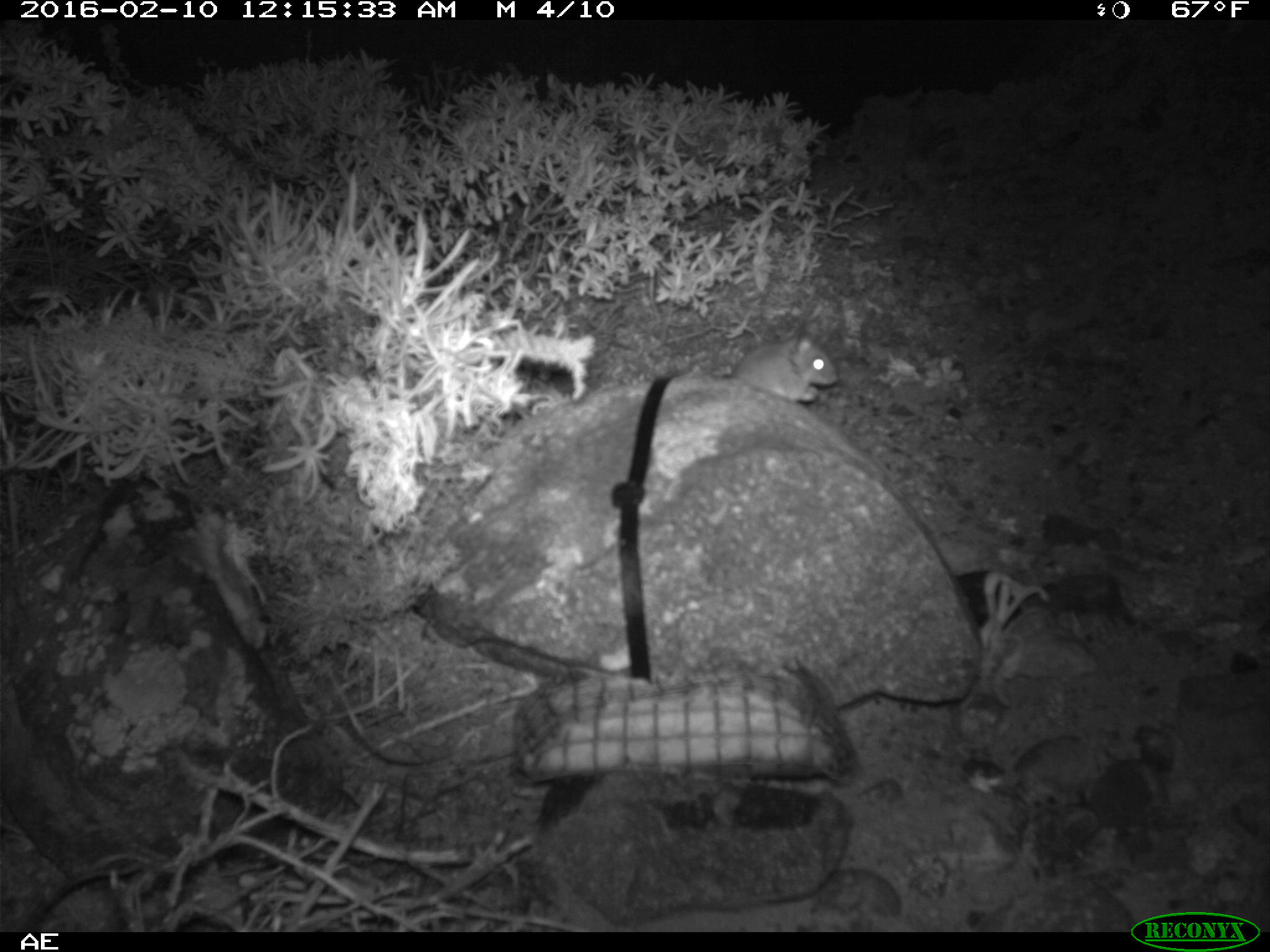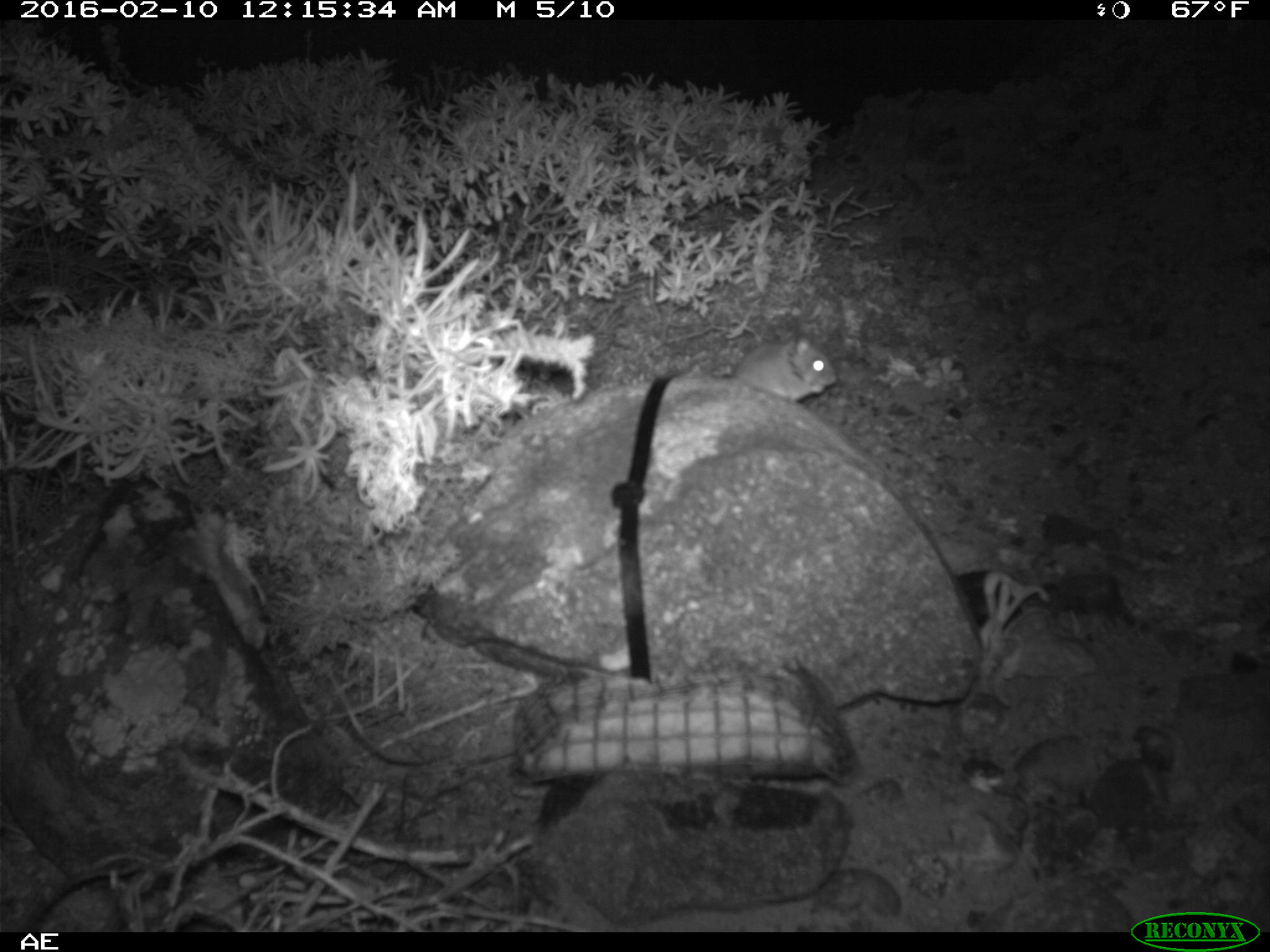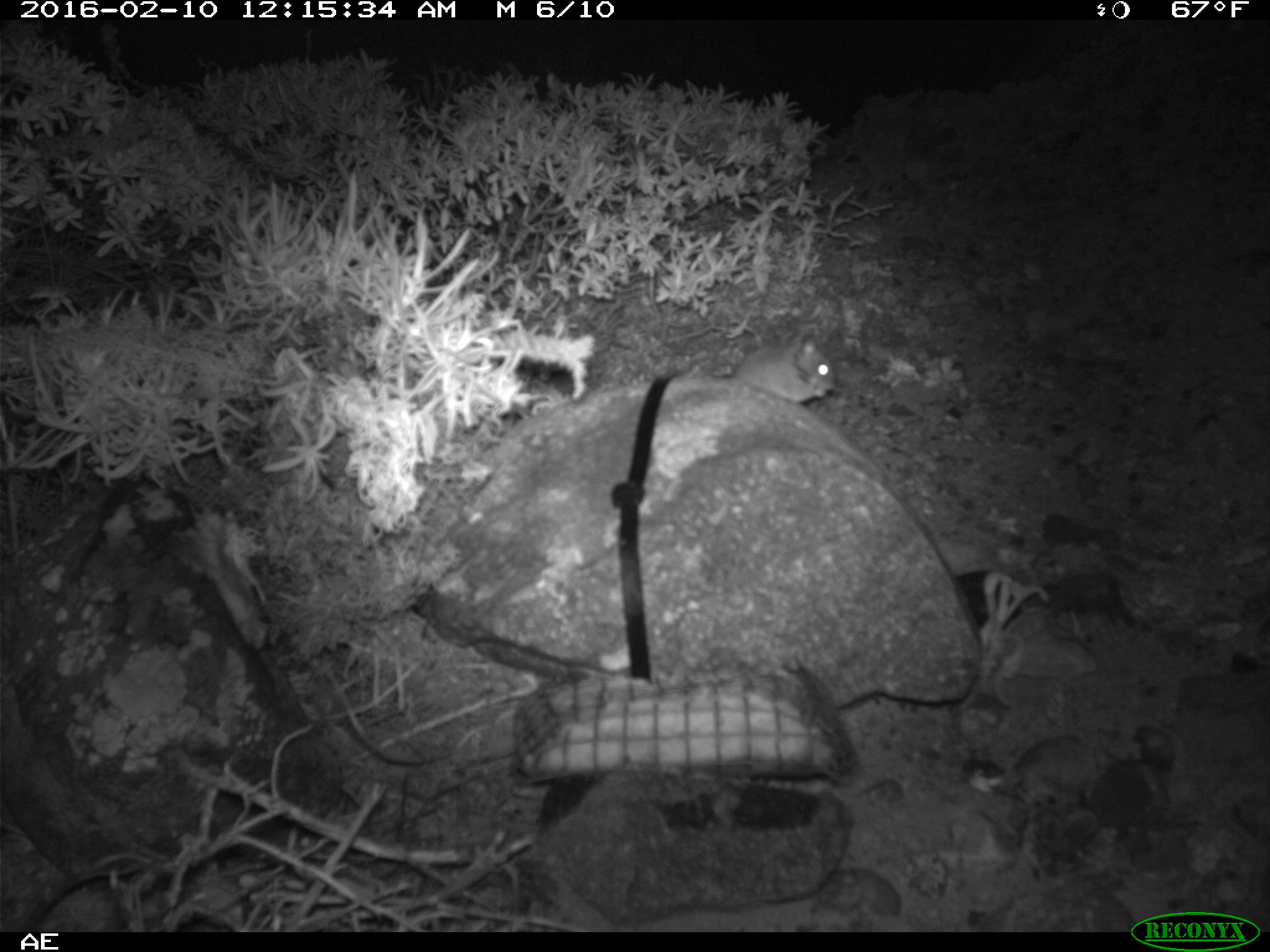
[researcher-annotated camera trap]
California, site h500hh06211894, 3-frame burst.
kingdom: Animalia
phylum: Chordata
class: Mammalia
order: Rodentia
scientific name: Rodentia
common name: rodent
Rodent (Rodentia).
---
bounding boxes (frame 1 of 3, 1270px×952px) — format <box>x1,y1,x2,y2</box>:
rodent: <box>712,335,840,404</box>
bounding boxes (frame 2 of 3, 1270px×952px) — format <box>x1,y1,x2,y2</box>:
rodent: <box>722,337,837,403</box>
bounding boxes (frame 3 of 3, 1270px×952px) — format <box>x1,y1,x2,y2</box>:
rodent: <box>730,332,834,405</box>